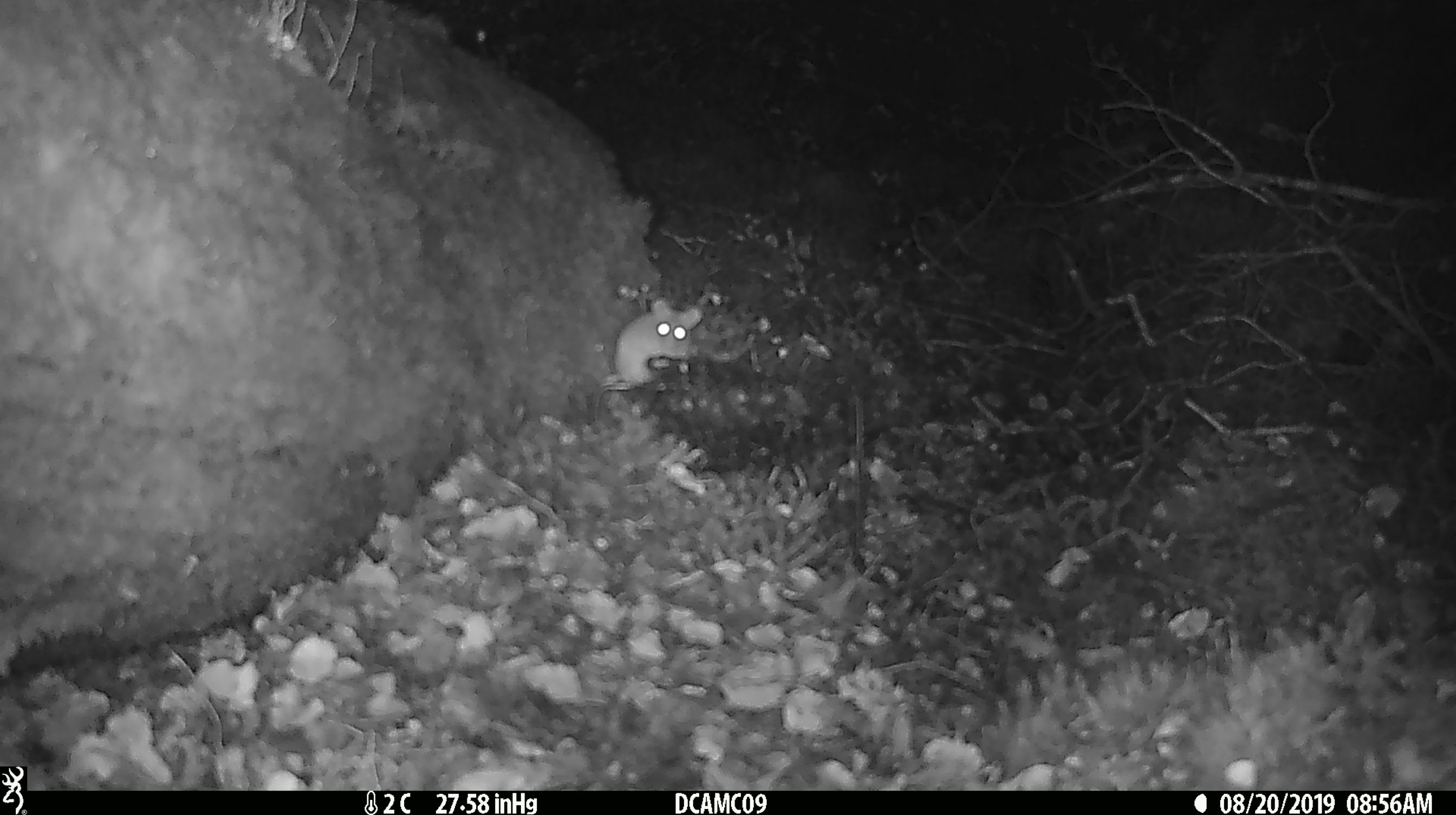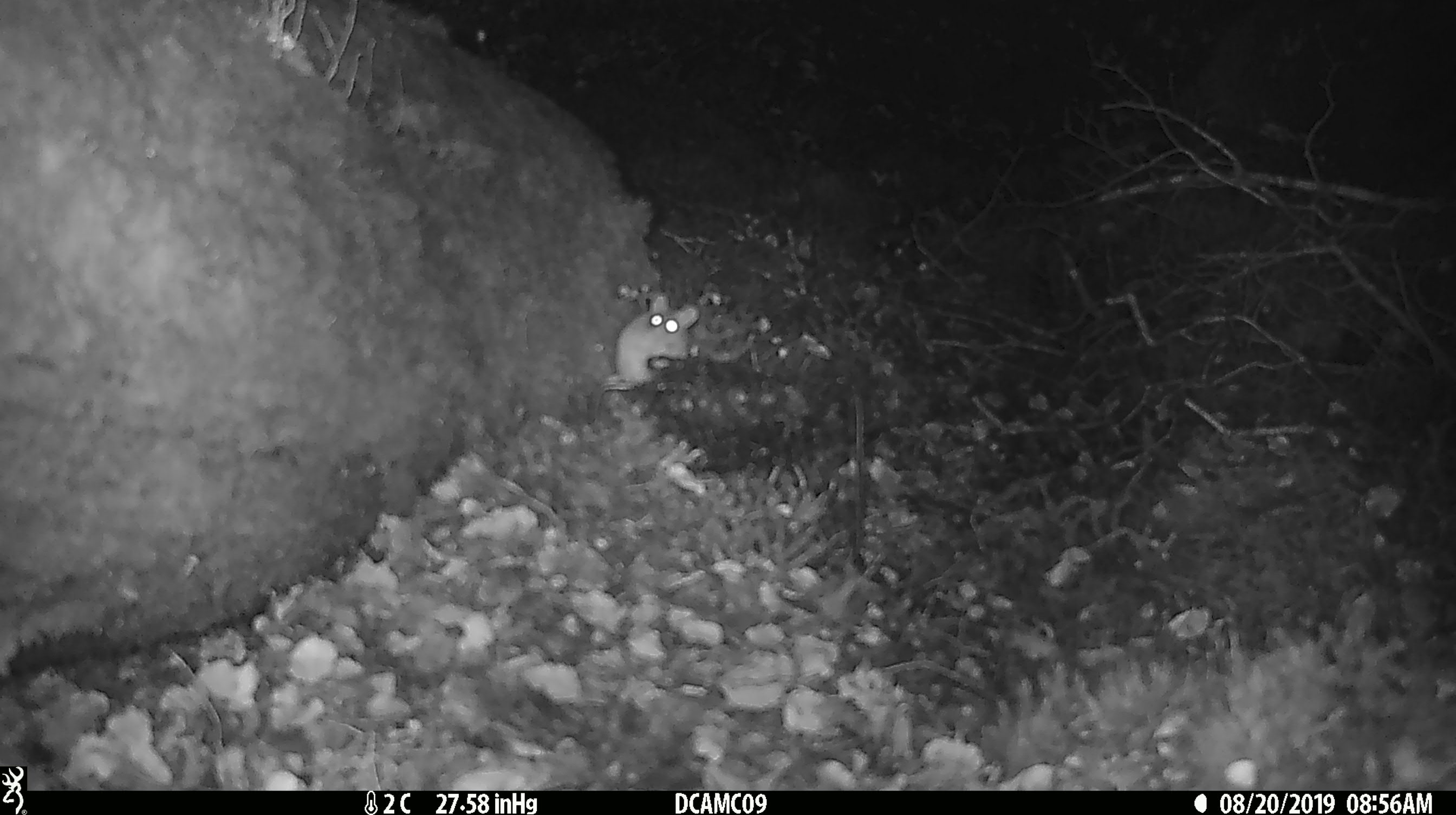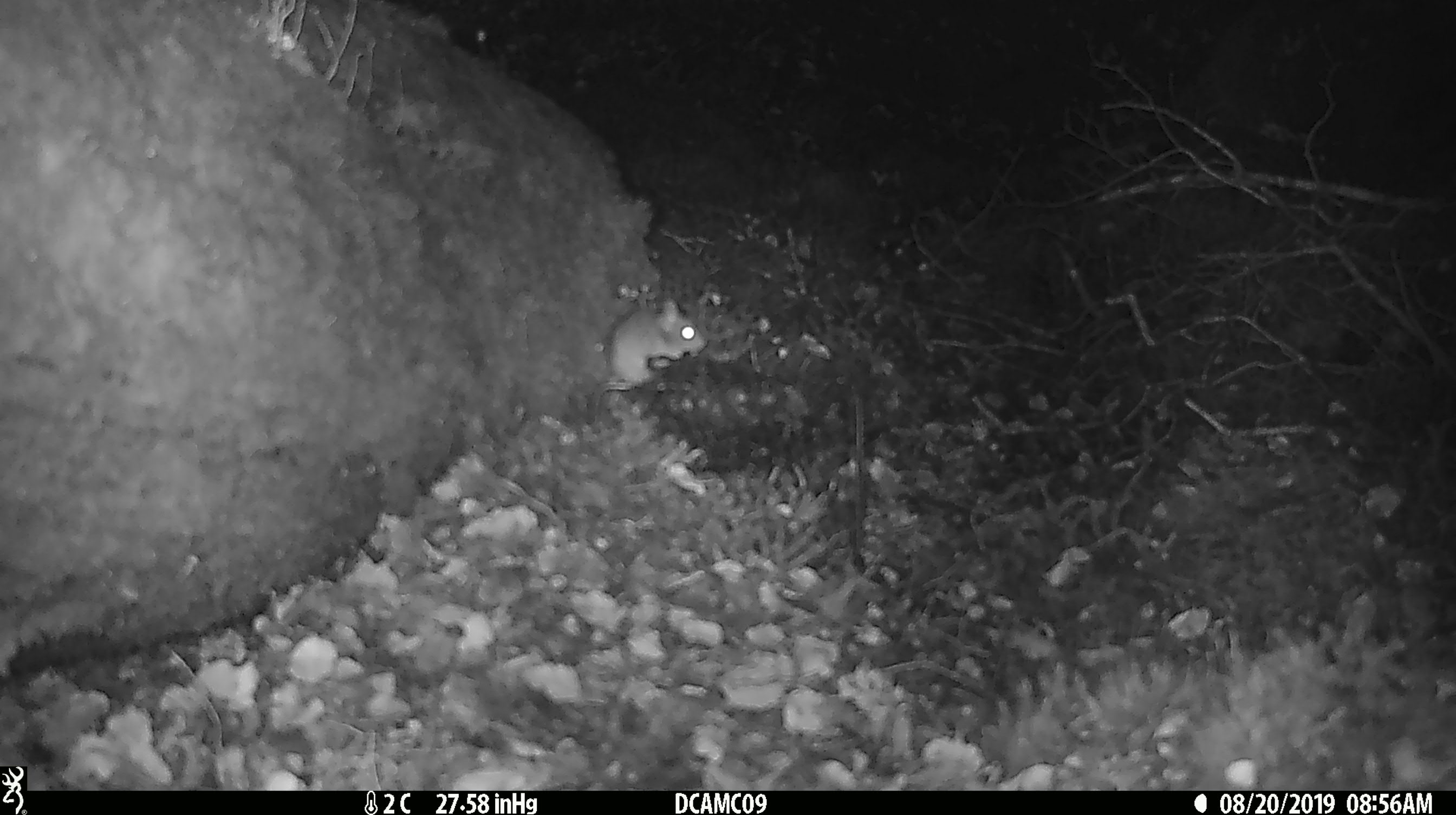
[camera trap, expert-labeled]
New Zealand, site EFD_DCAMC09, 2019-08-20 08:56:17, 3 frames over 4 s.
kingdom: Animalia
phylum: Chordata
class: Mammalia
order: Rodentia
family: Muridae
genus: Mus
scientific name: Mus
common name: mouse